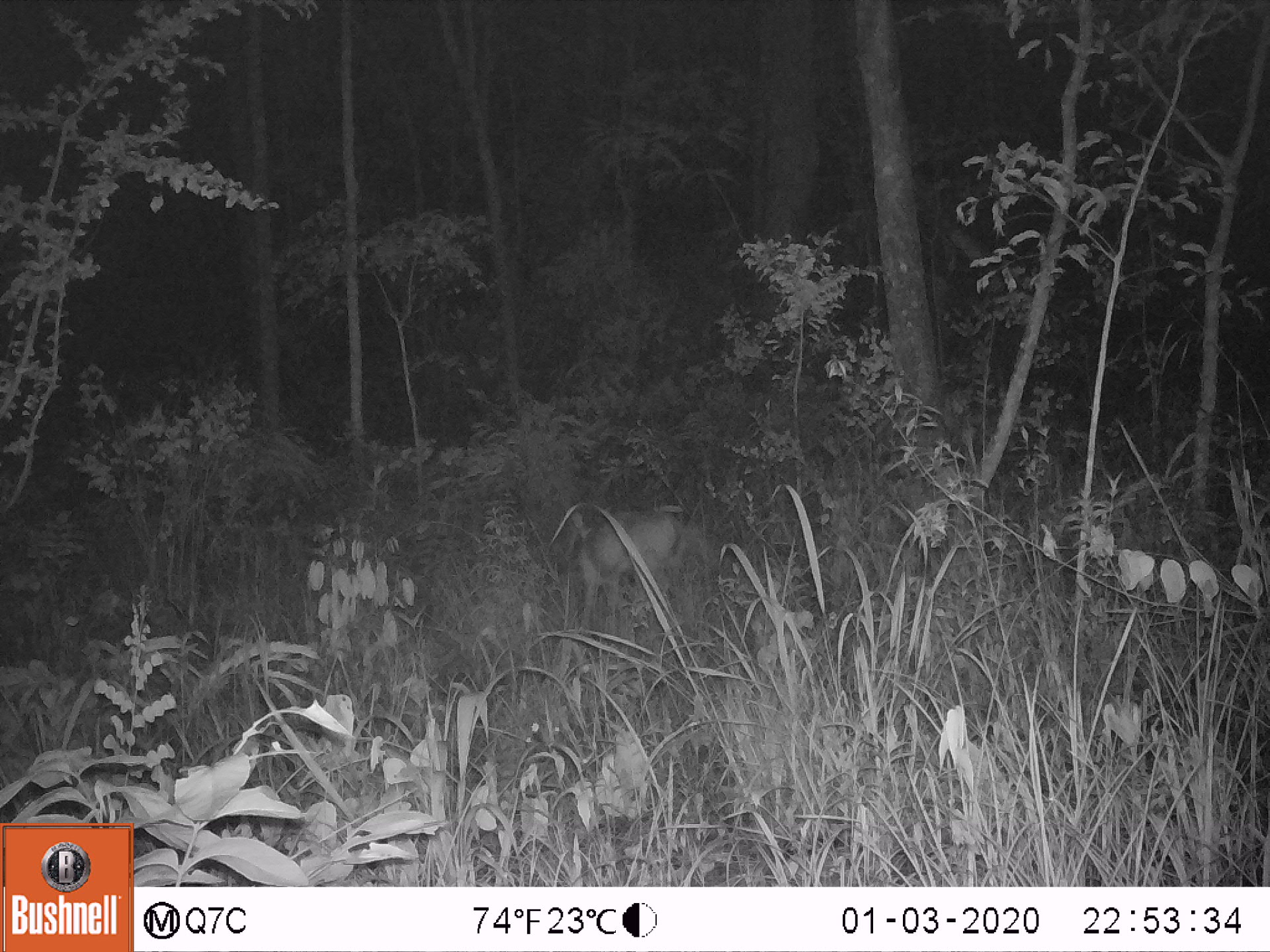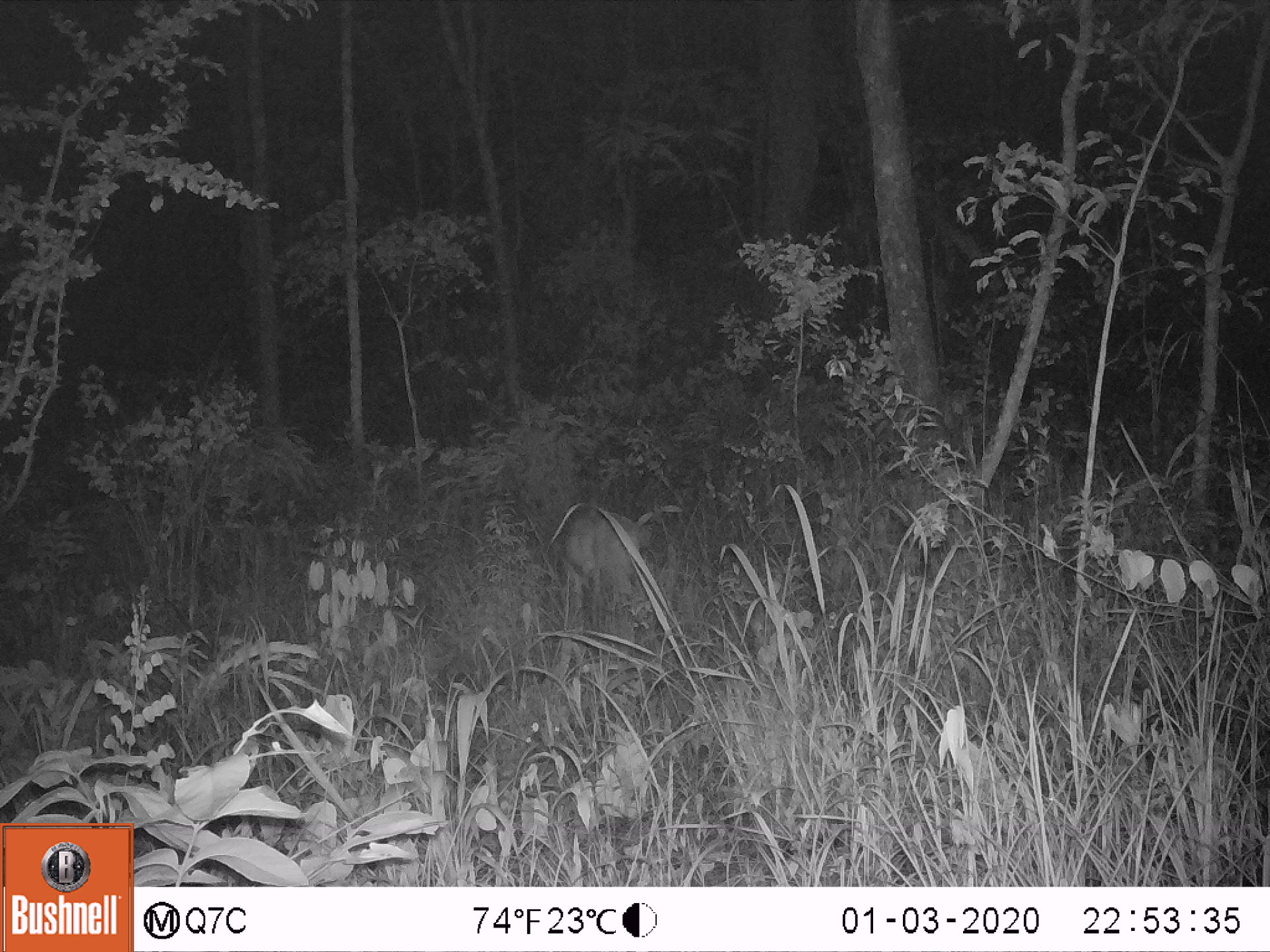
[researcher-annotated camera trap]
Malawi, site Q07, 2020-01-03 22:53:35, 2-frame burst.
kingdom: Animalia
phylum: Chordata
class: Mammalia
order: Artiodactyla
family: Bovidae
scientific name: Antilopinae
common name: small antelope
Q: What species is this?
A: Small antelope (Antilopinae).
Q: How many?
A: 1.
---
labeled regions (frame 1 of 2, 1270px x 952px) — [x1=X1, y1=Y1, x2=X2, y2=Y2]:
small antelope: [x1=564, y1=489, x2=696, y2=626]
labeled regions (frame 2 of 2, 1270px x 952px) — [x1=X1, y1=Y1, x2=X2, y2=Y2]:
small antelope: [x1=553, y1=494, x2=650, y2=636]